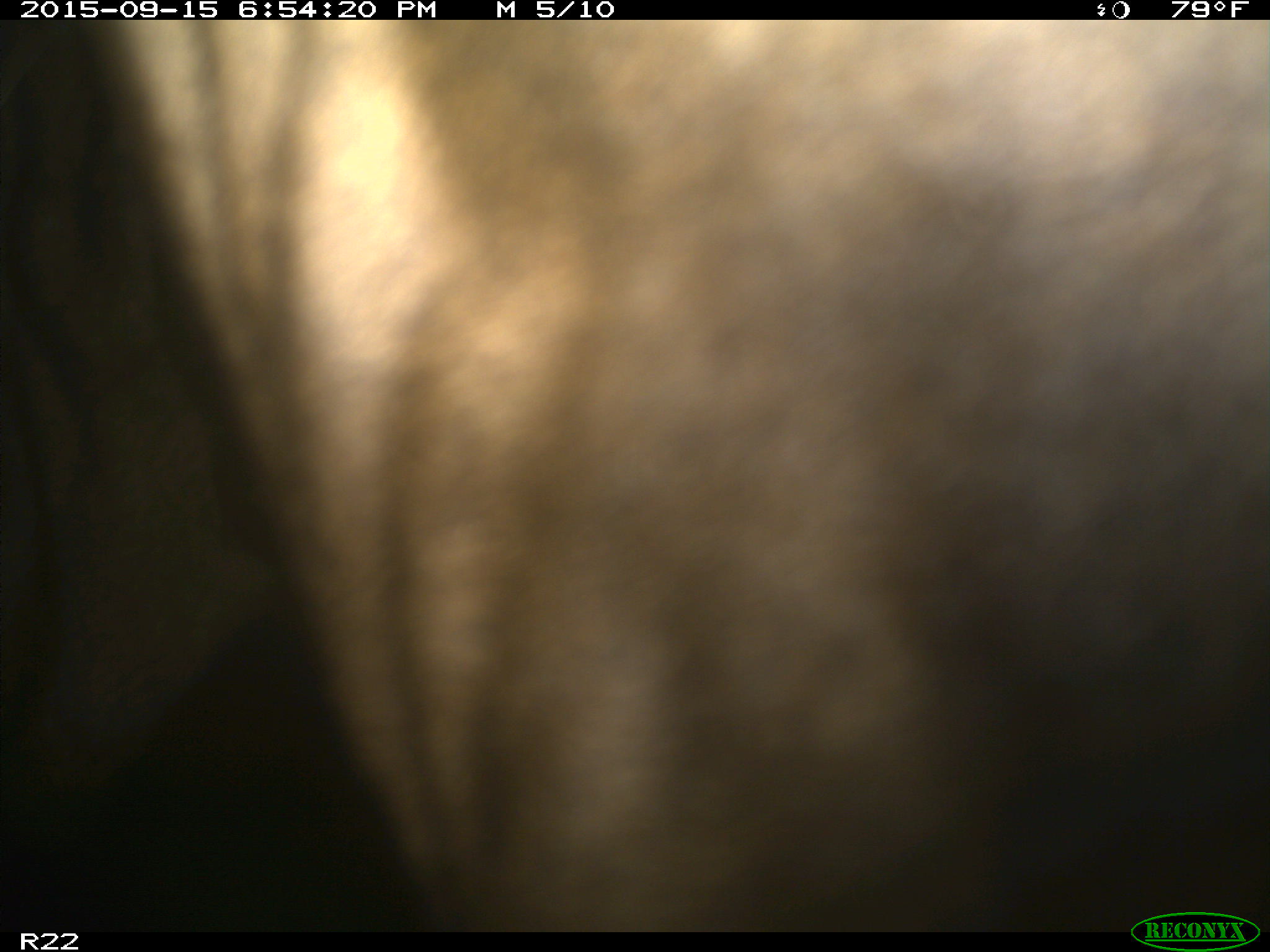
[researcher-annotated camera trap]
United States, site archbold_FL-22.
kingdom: Animalia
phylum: Chordata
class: Mammalia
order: Artiodactyla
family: Bovidae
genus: Bos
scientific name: Bos taurus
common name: domestic cow